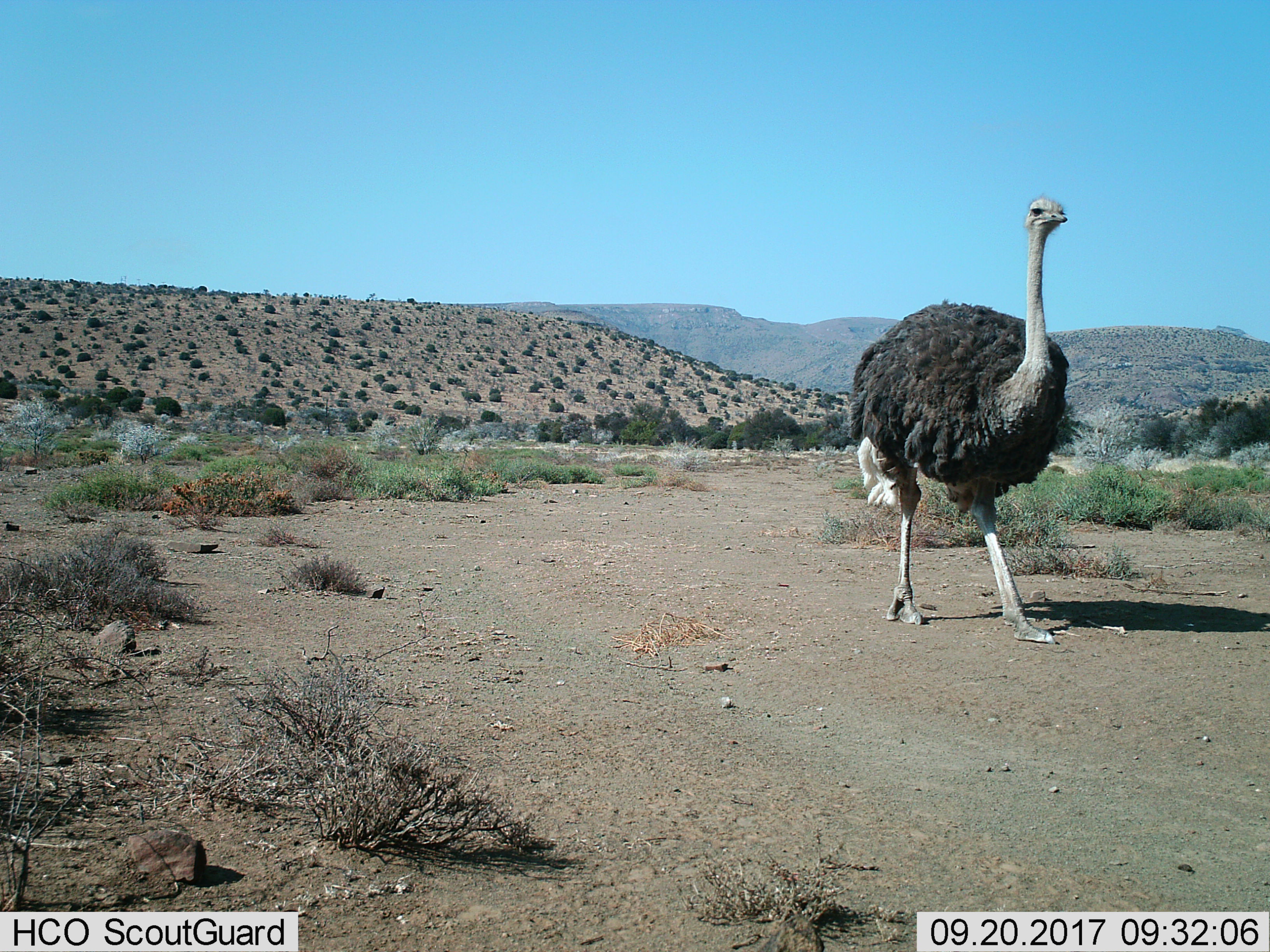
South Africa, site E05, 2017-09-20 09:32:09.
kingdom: Animalia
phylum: Chordata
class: Aves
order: Struthioniformes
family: Struthionidae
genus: Struthio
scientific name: Struthio camelus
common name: ostrich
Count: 1.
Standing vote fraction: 40%.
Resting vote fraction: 0%.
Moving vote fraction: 80%.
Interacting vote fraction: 0%.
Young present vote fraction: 0%.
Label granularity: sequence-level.